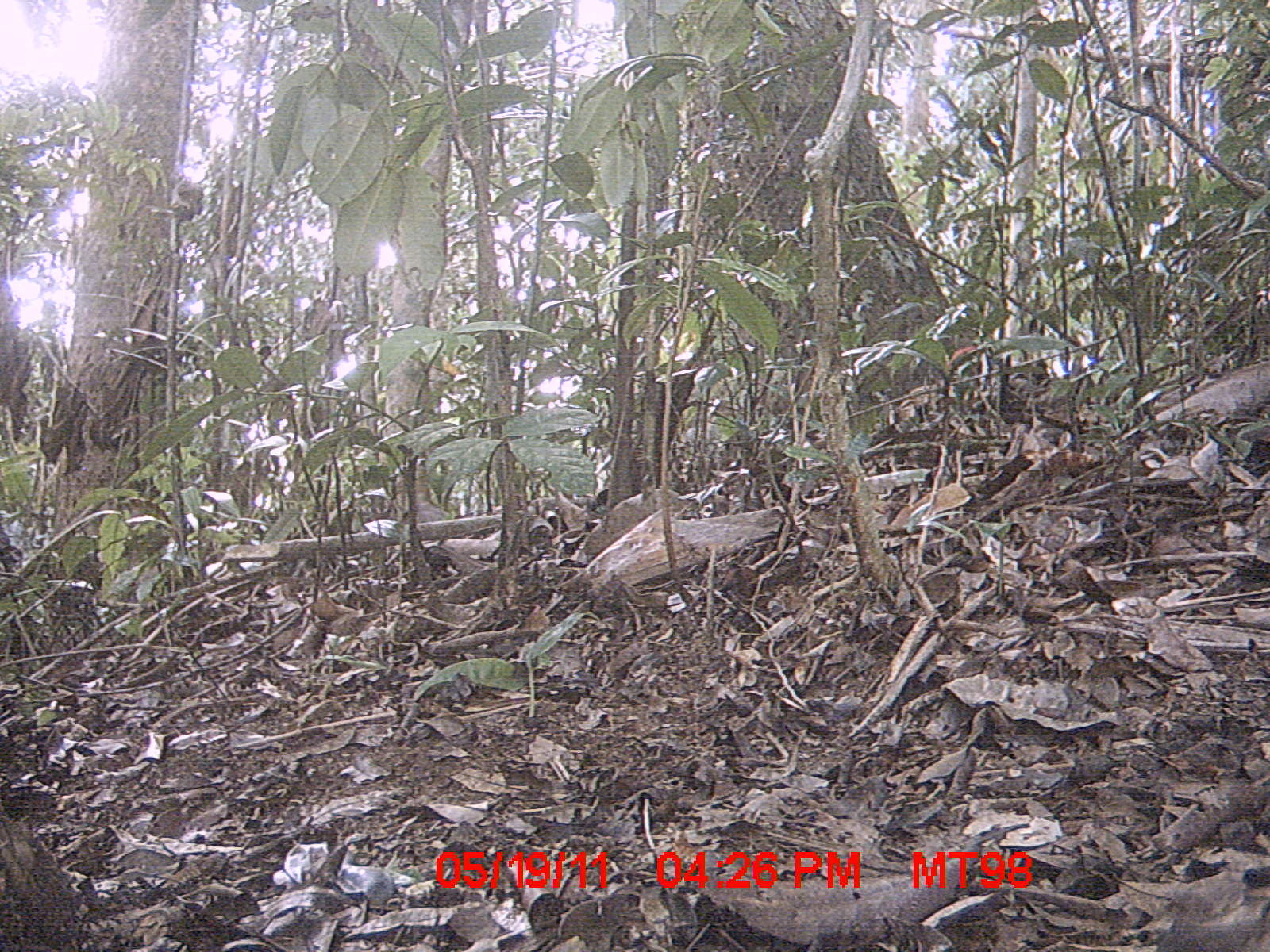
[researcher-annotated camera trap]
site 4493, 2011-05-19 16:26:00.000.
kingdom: Animalia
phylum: Chordata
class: Aves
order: Cuculiformes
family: Cuculidae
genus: Coua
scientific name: Coua serriana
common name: red-breasted coua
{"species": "Coua serriana (red-breasted coua)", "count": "1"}